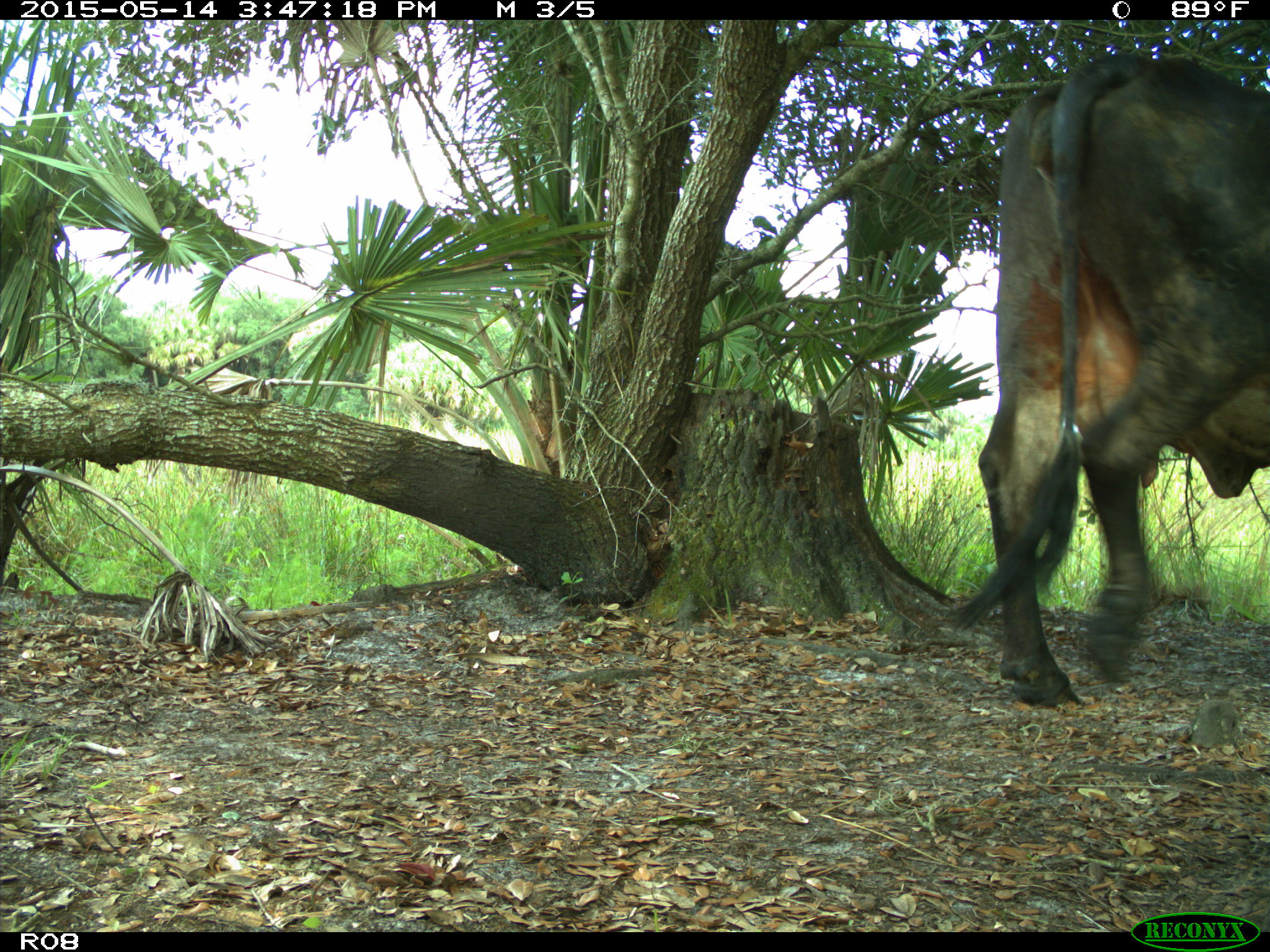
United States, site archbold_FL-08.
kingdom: Animalia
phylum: Chordata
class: Mammalia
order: Artiodactyla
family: Bovidae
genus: Bos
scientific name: Bos taurus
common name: domestic cow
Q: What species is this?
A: Bos taurus (domestic cow).